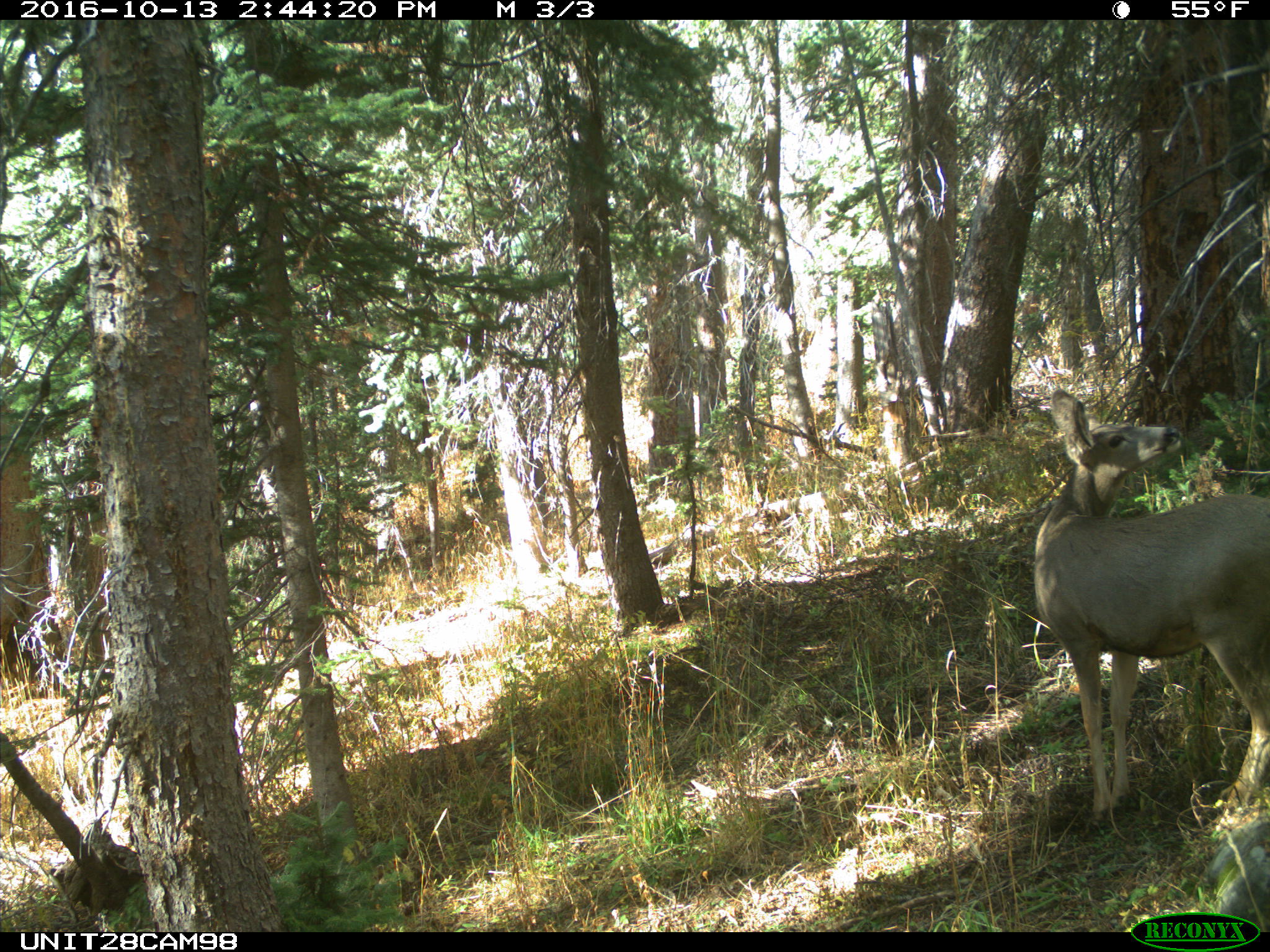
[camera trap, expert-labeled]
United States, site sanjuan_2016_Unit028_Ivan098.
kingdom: Animalia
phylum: Chordata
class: Mammalia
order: Artiodactyla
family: Cervidae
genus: Odocoileus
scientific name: Odocoileus hemionus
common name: mule deer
Odocoileus hemionus (mule deer).